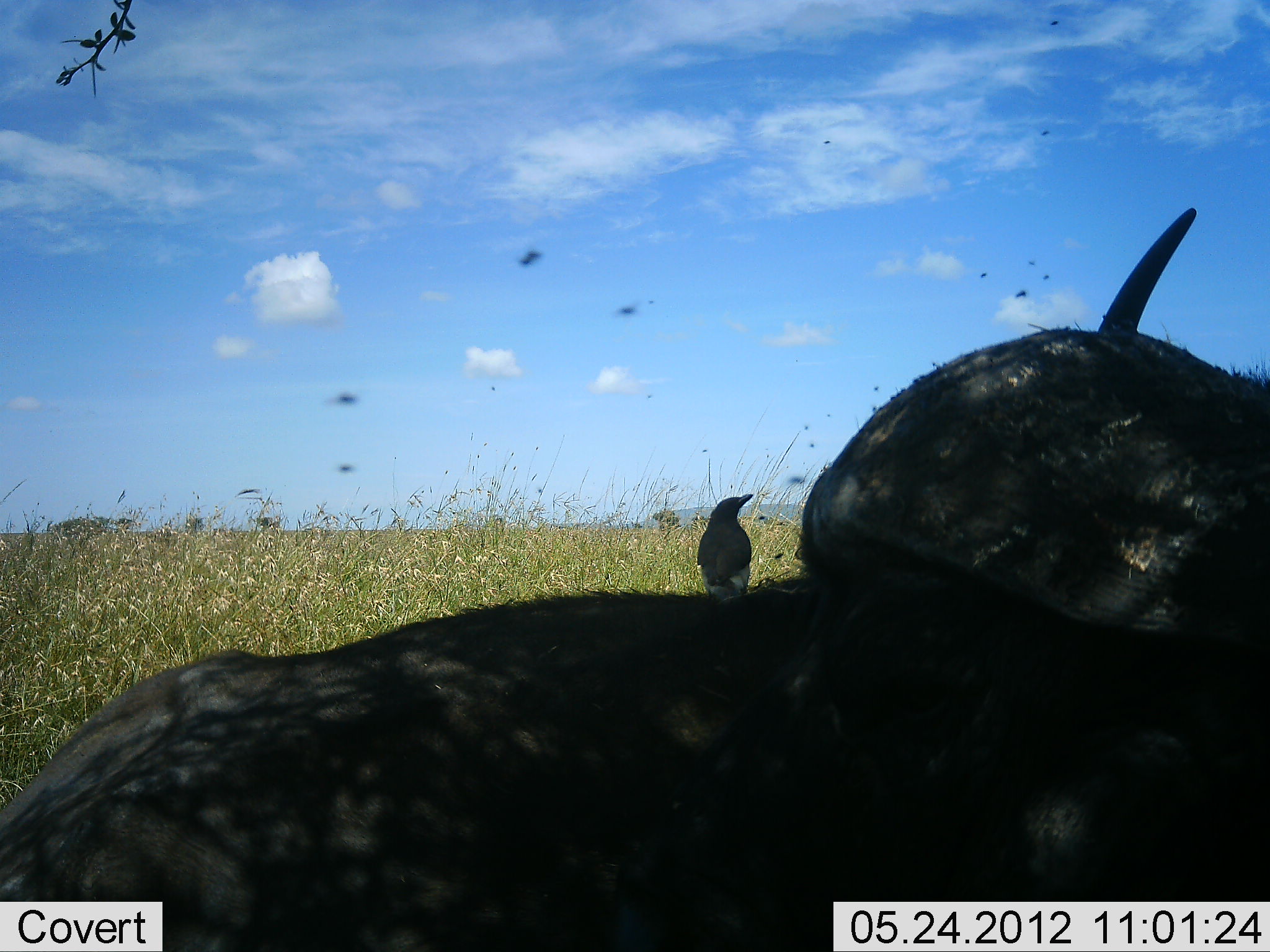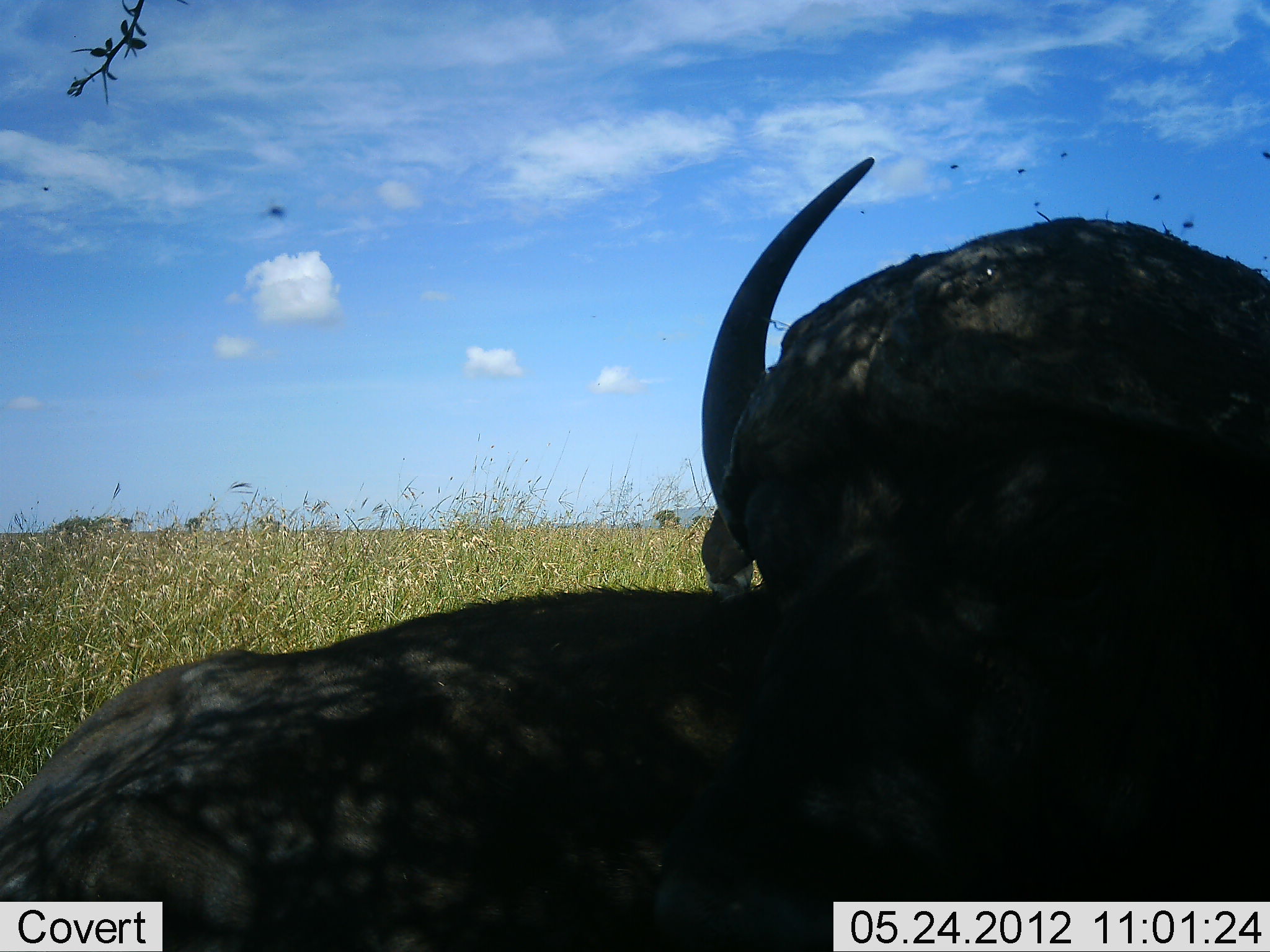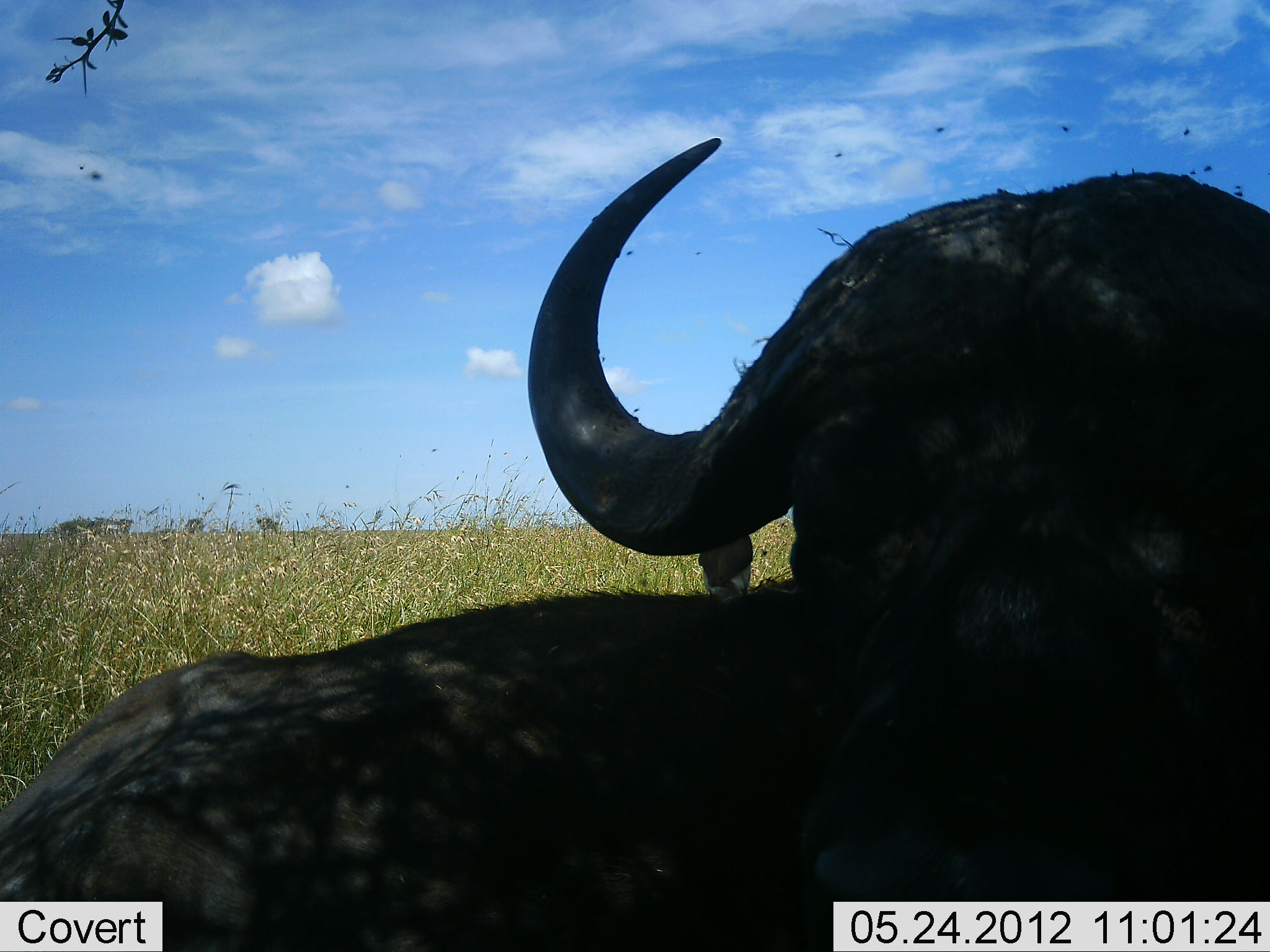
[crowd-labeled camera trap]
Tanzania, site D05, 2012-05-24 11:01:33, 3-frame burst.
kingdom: Animalia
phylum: Chordata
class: Mammalia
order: Artiodactyla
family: Bovidae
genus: Syncerus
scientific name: Syncerus caffer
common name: cape buffalo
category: buffalo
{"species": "buffalo (cape buffalo) (Syncerus caffer)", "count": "1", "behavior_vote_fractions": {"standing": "18%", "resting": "91%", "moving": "0%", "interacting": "0%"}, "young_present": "0%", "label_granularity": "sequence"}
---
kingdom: Animalia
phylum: Chordata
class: Aves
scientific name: Aves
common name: bird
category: otherbird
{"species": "otherbird (bird) (Aves)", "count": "1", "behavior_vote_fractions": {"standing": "55%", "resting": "45%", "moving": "9%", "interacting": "9%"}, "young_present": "0%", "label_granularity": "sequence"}